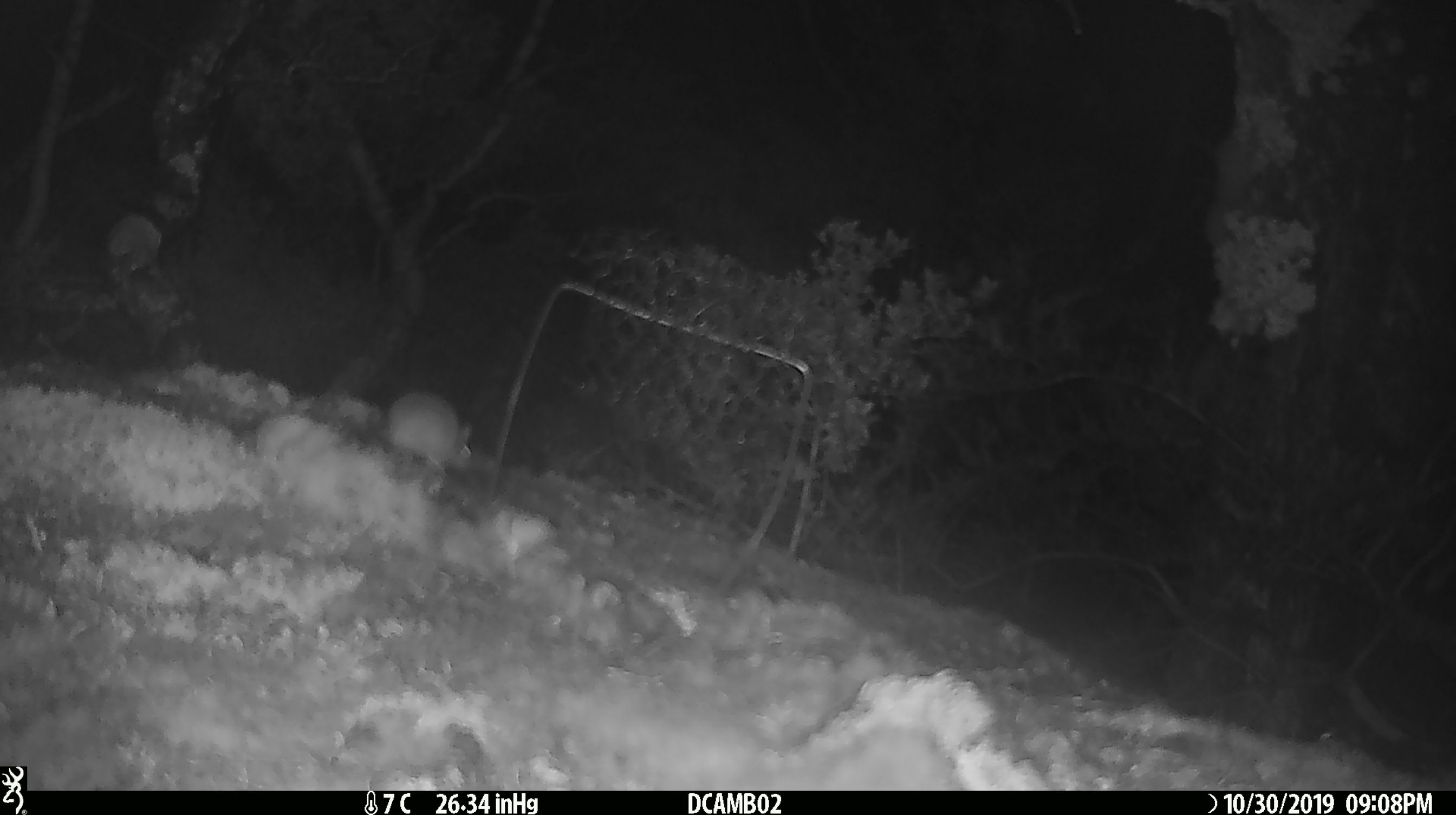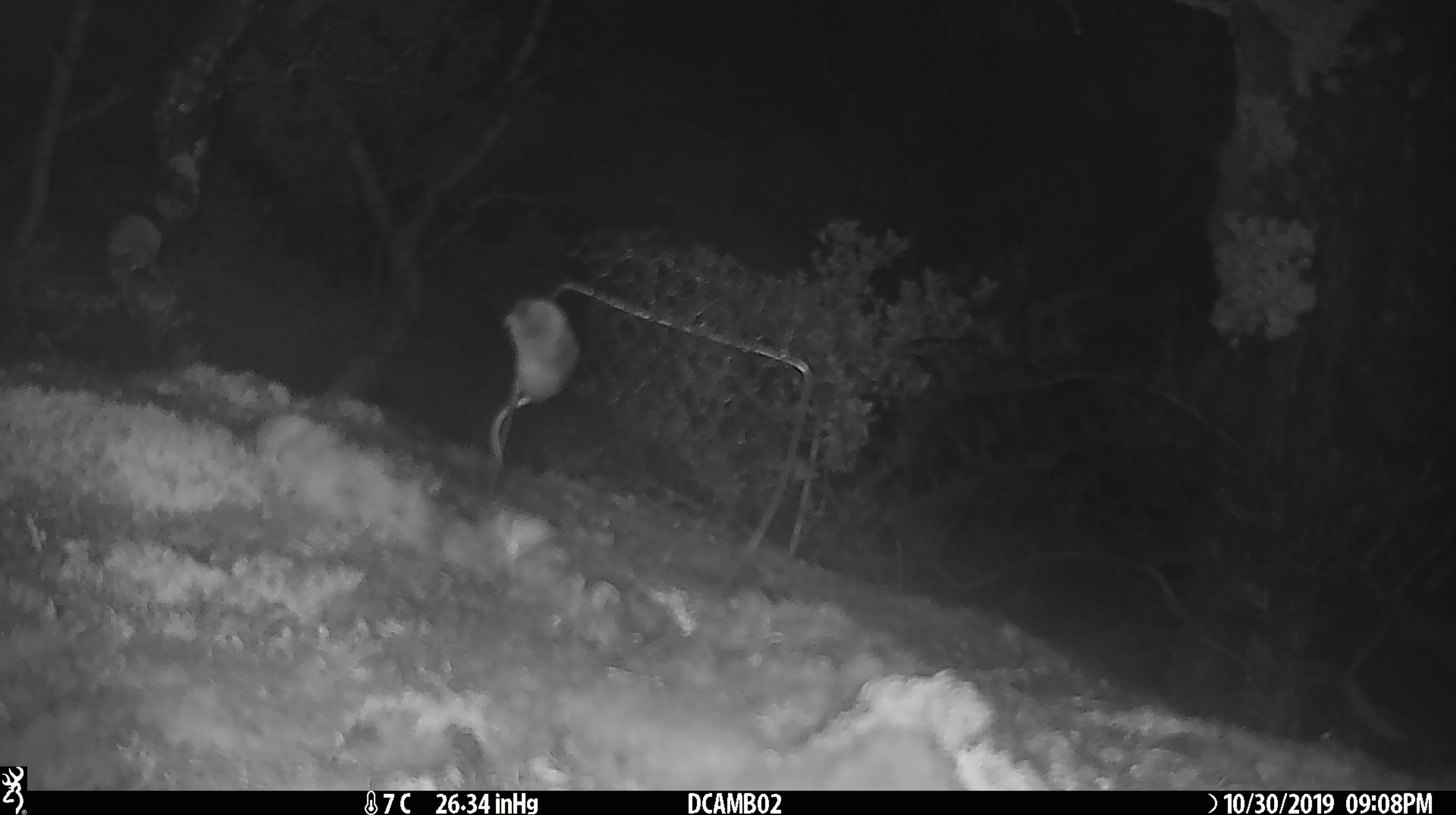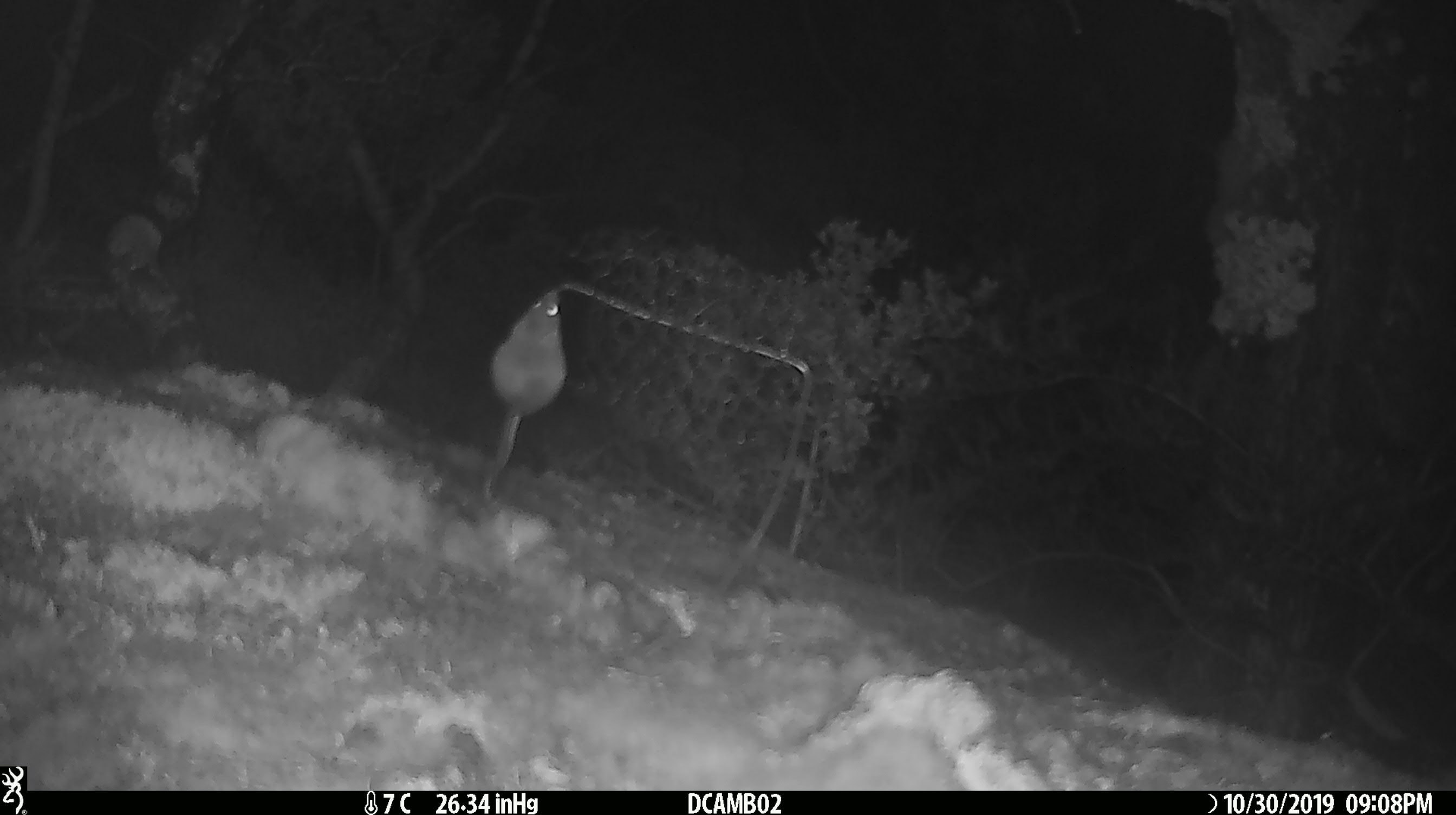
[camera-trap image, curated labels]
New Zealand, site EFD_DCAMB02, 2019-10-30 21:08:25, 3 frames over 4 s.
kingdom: Animalia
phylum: Chordata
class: Mammalia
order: Rodentia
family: Muridae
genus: Mus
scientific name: Mus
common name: mouse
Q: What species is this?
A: Mouse (Mus).